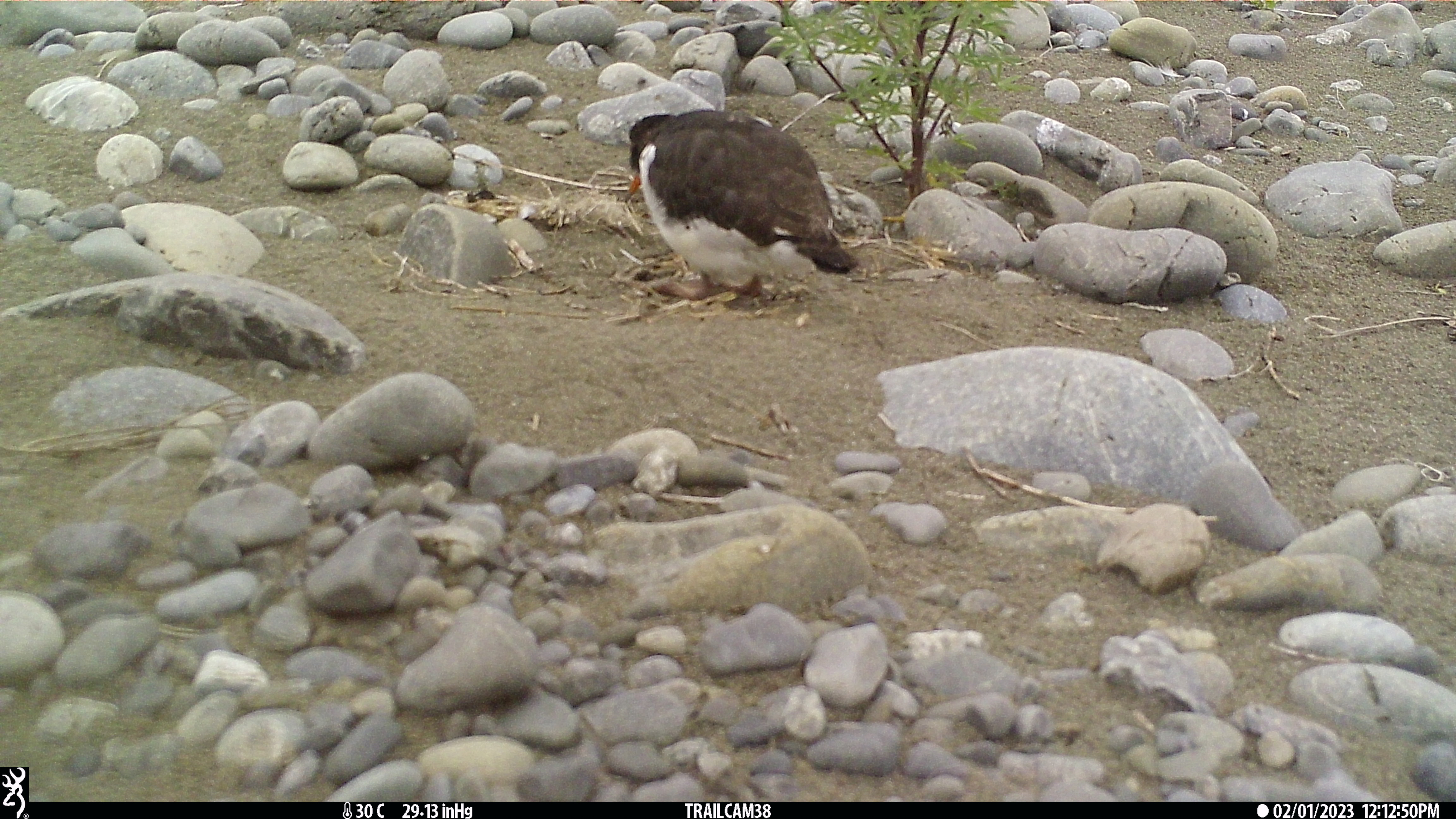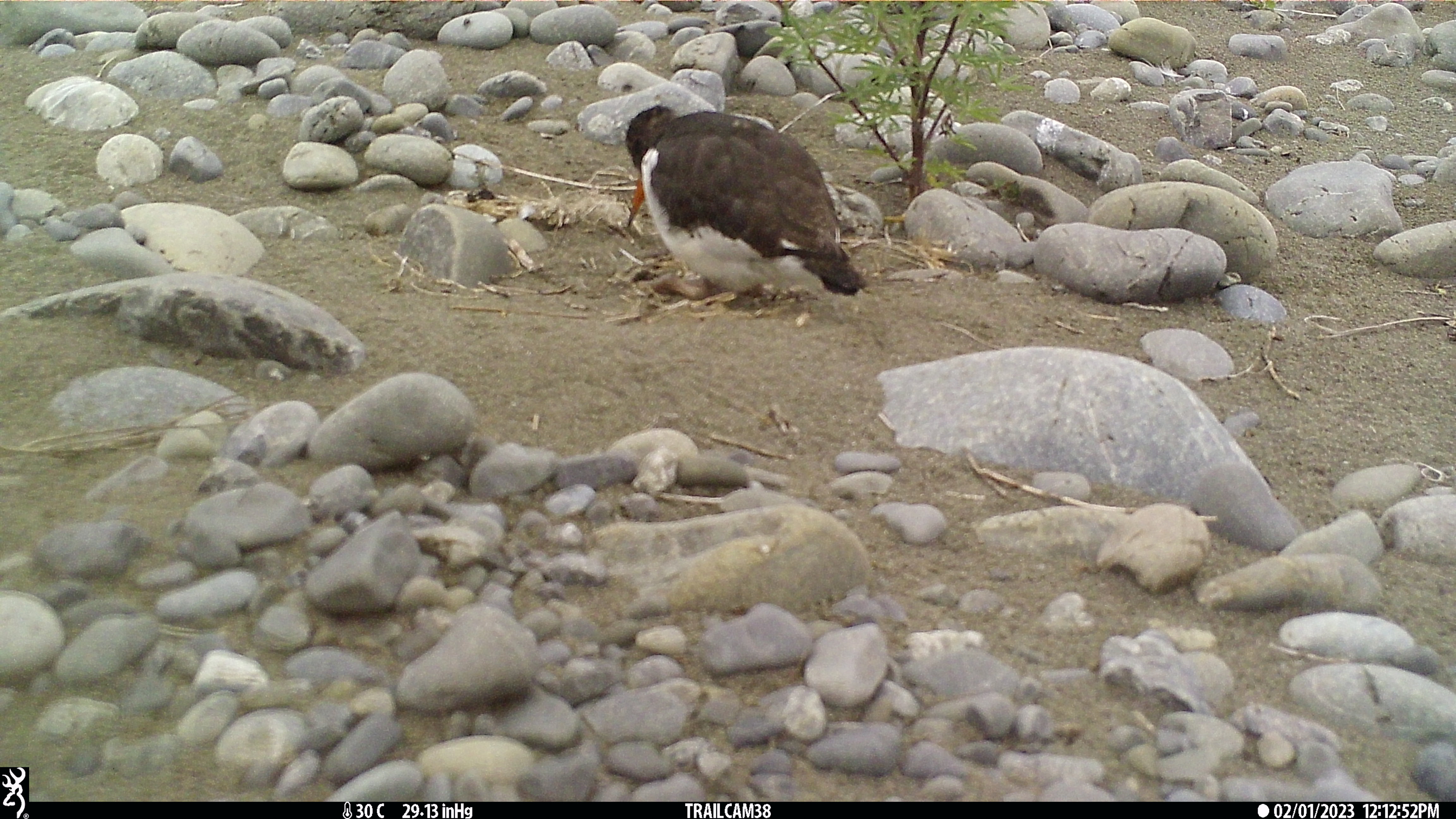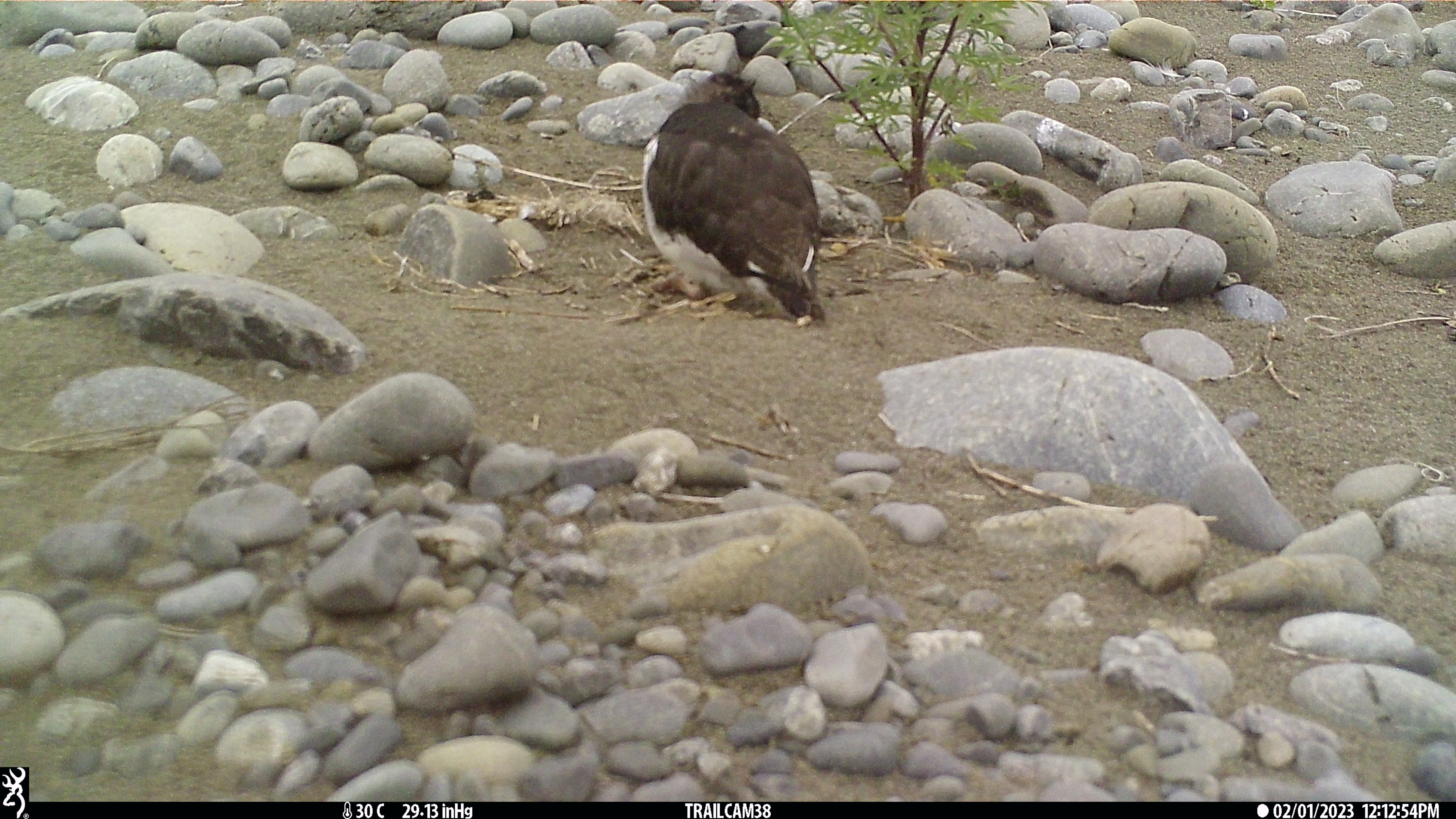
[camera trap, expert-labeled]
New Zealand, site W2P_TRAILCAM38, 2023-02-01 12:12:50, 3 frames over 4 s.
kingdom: Animalia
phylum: Chordata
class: Aves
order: Charadriiformes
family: Haematopodidae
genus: Haematopus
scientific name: Haematopus unicolor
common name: variable oystercatcher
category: oystercatcher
Oystercatcher (variable oystercatcher) (Haematopus unicolor).